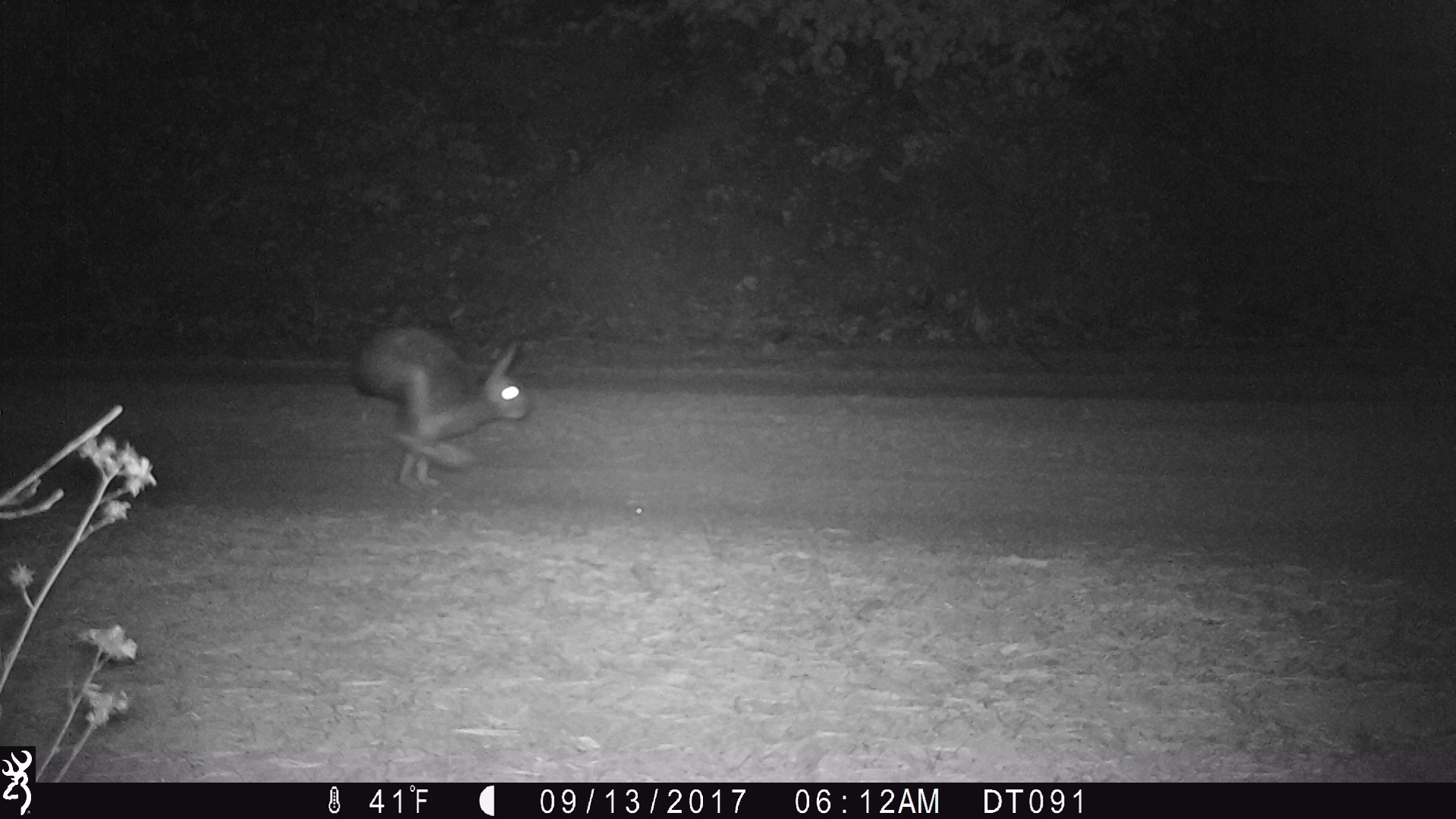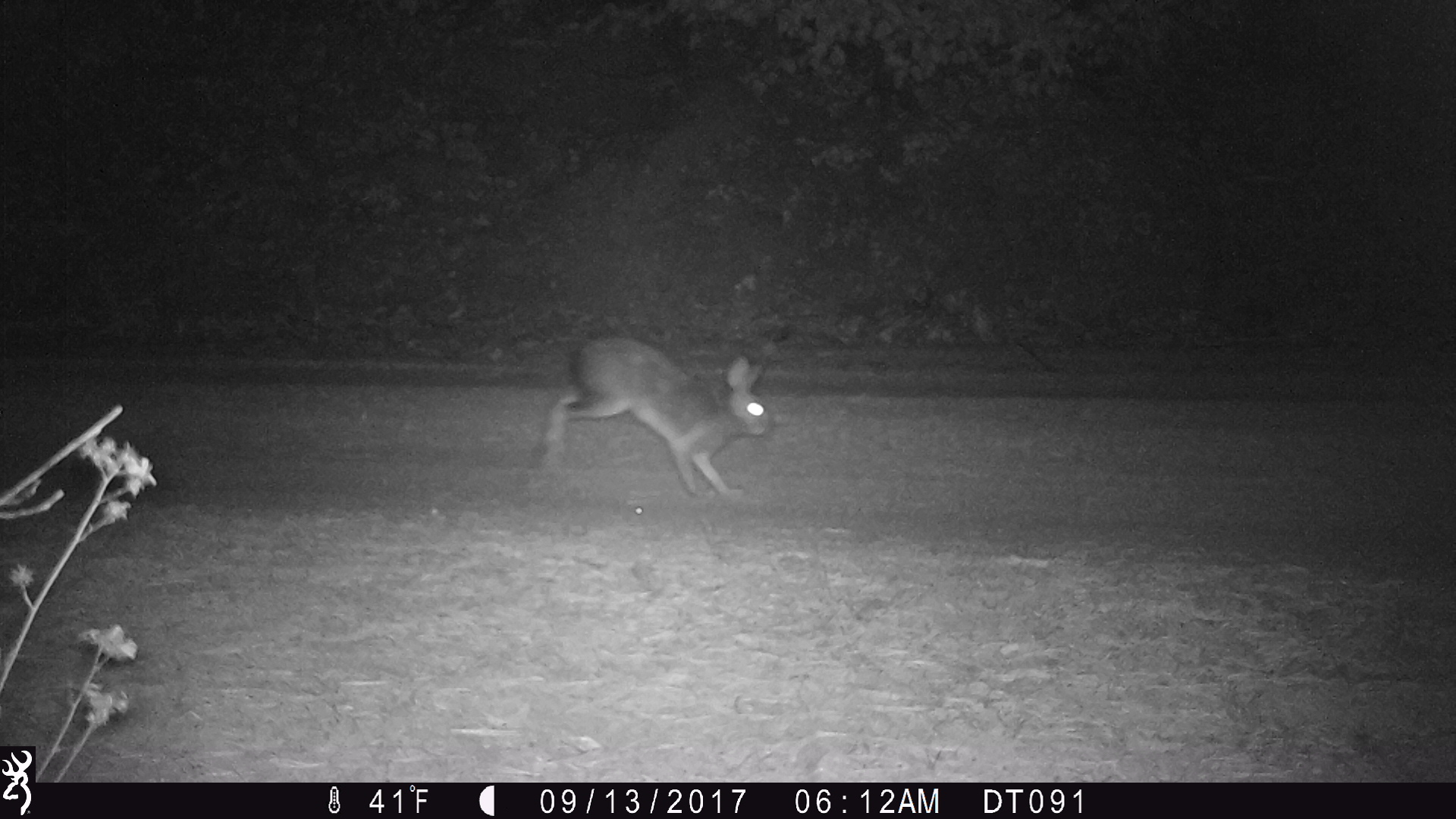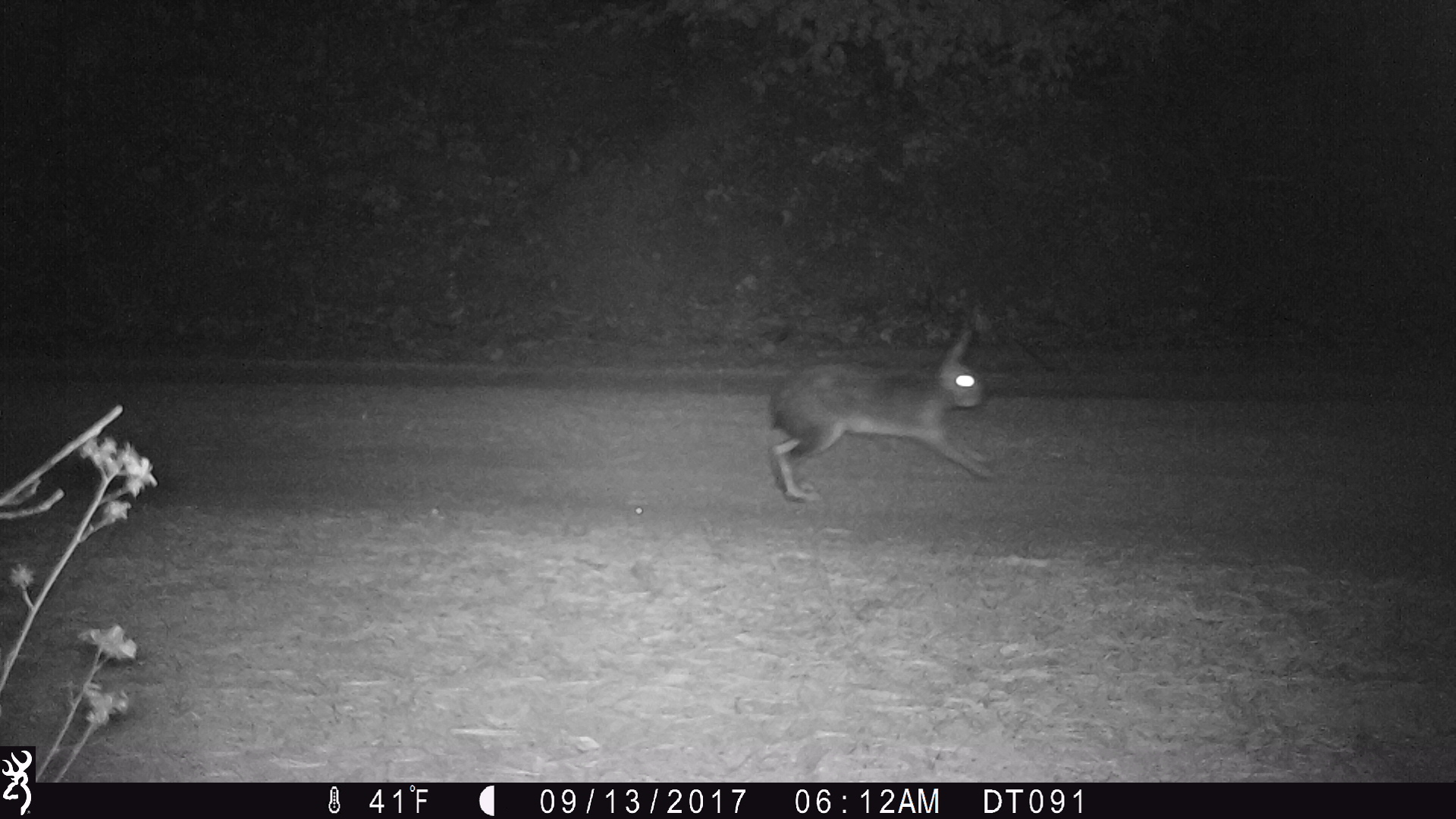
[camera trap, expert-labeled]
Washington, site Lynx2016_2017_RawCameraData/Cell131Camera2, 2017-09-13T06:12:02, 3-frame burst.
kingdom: Animalia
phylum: Chordata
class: Mammalia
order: Lagomorpha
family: Leporidae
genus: Lepus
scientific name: Lepus americanus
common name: snowshoe hare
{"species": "Lepus americanus (snowshoe hare)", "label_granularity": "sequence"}